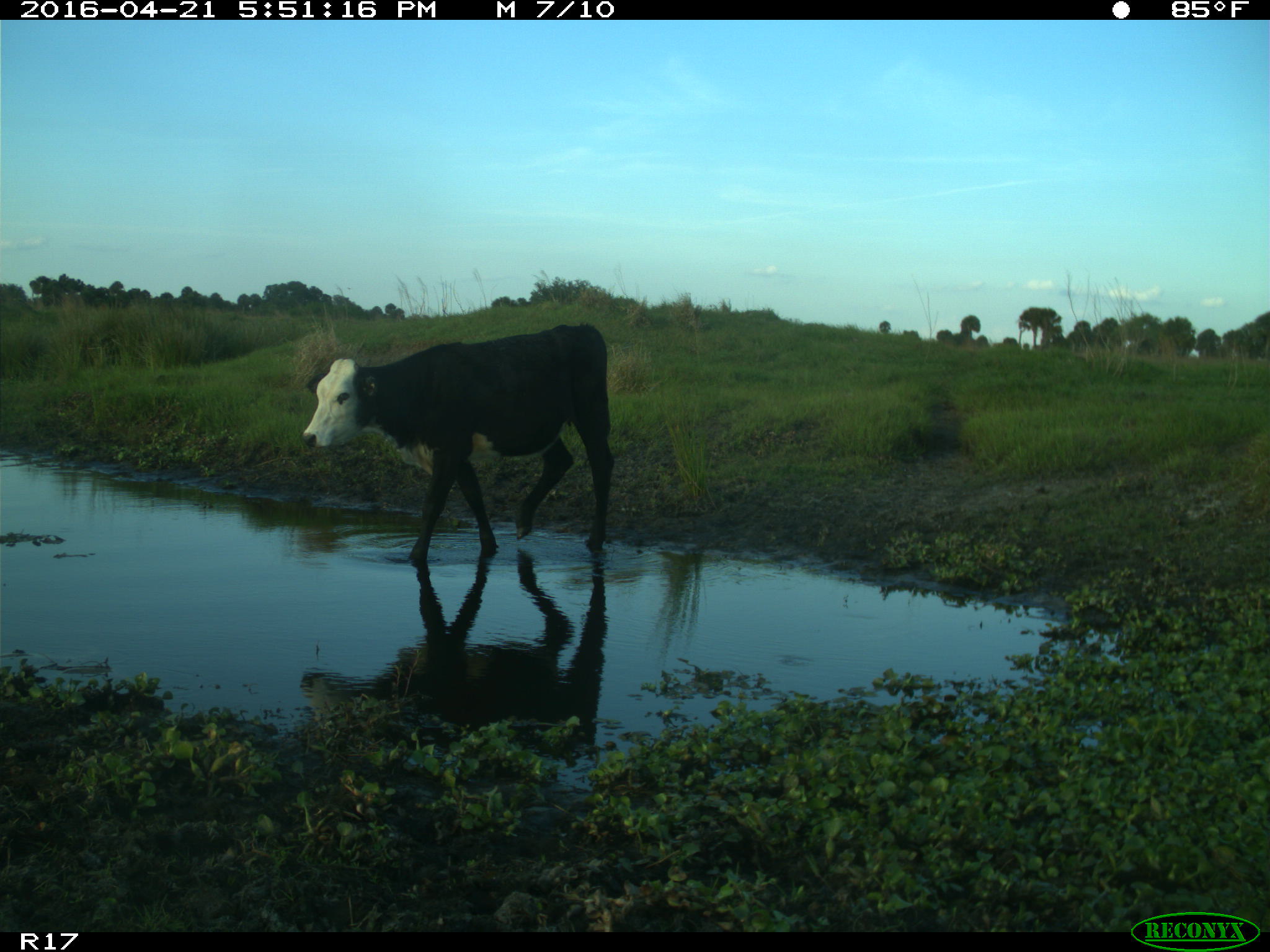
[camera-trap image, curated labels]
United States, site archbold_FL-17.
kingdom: Animalia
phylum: Chordata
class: Mammalia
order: Artiodactyla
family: Bovidae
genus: Bos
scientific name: Bos taurus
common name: domestic cow